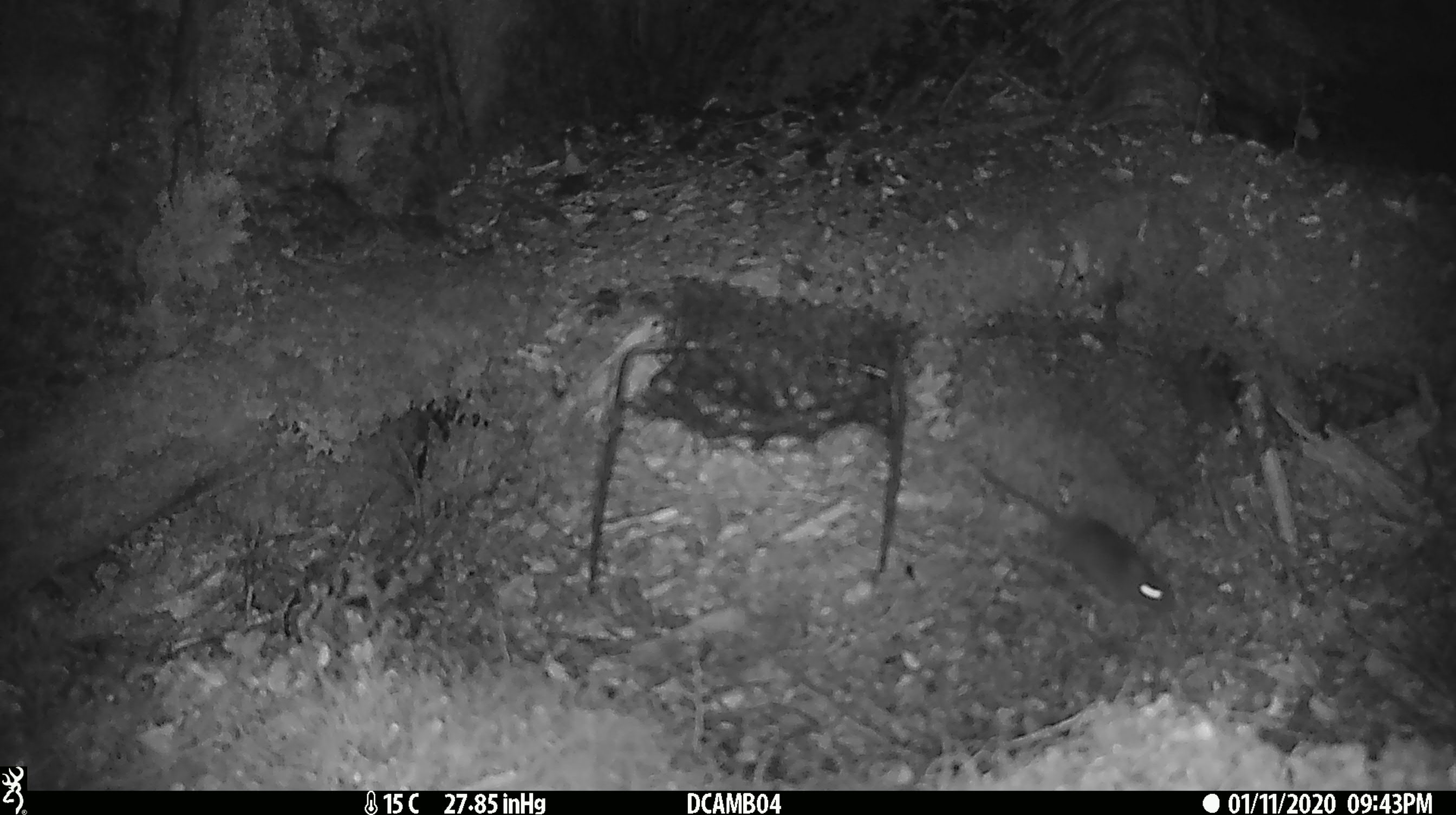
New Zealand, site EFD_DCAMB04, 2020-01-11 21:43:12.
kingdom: Animalia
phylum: Chordata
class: Mammalia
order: Rodentia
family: Muridae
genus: Mus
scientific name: Mus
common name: mouse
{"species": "mouse (Mus)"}